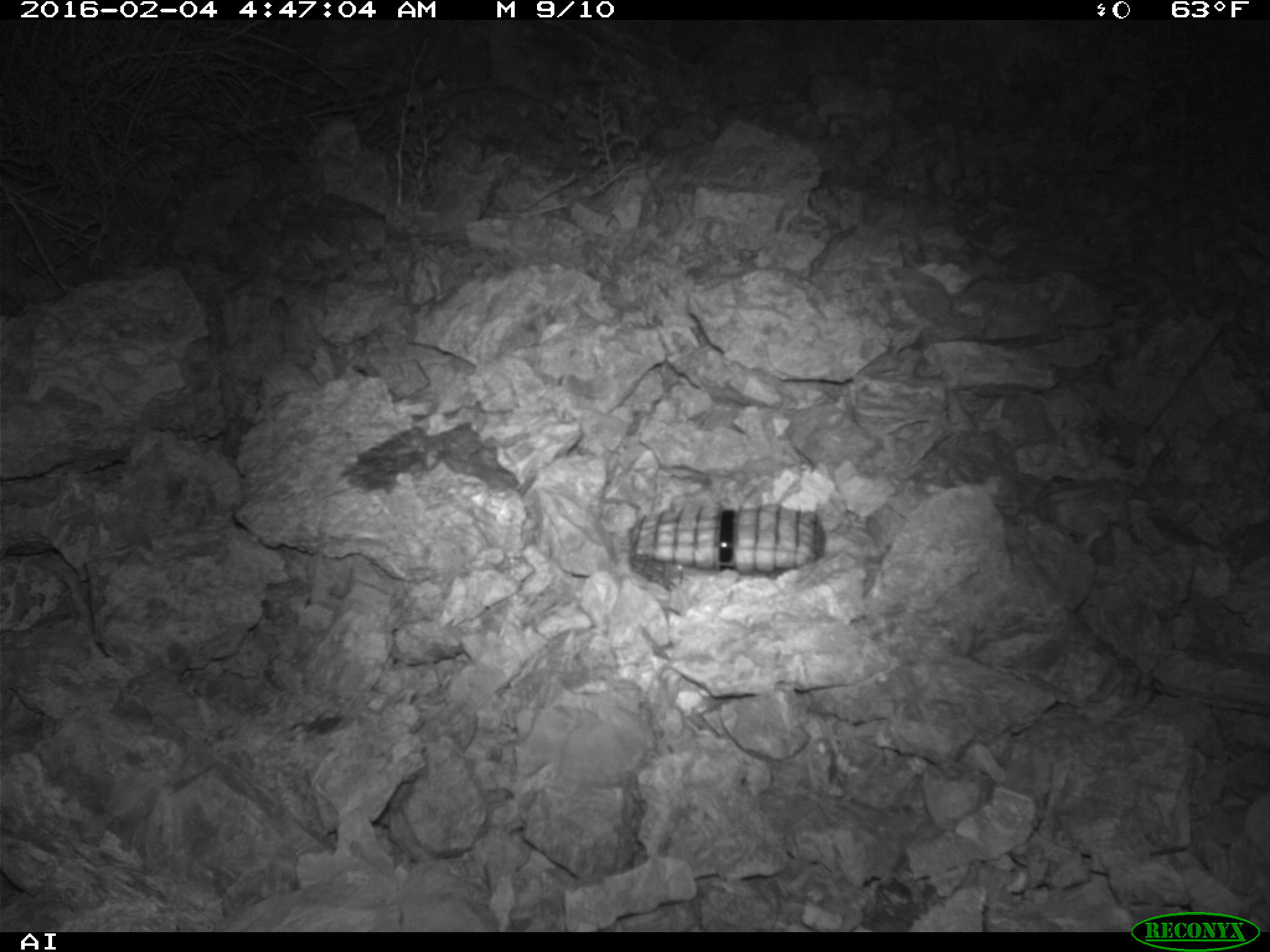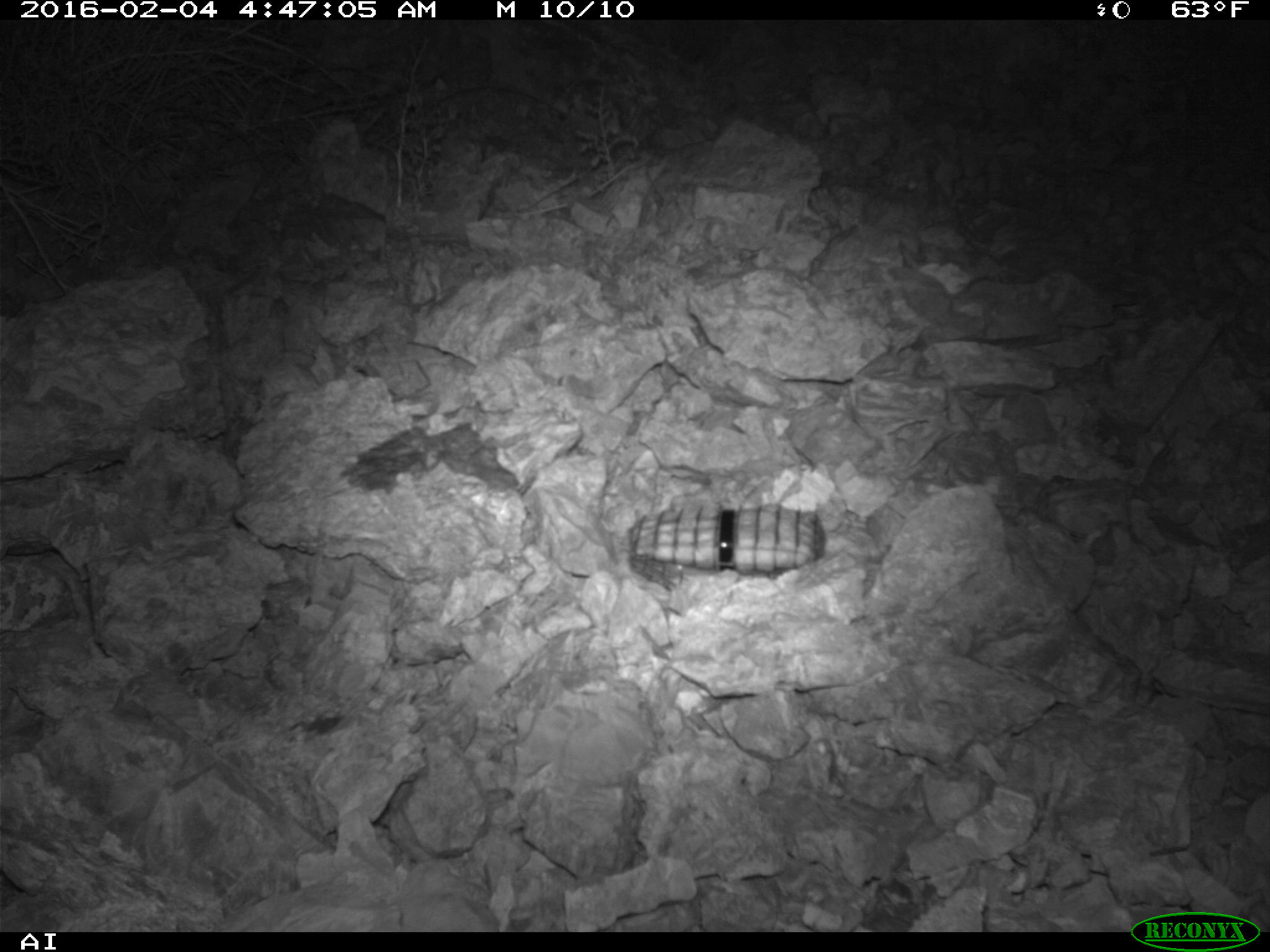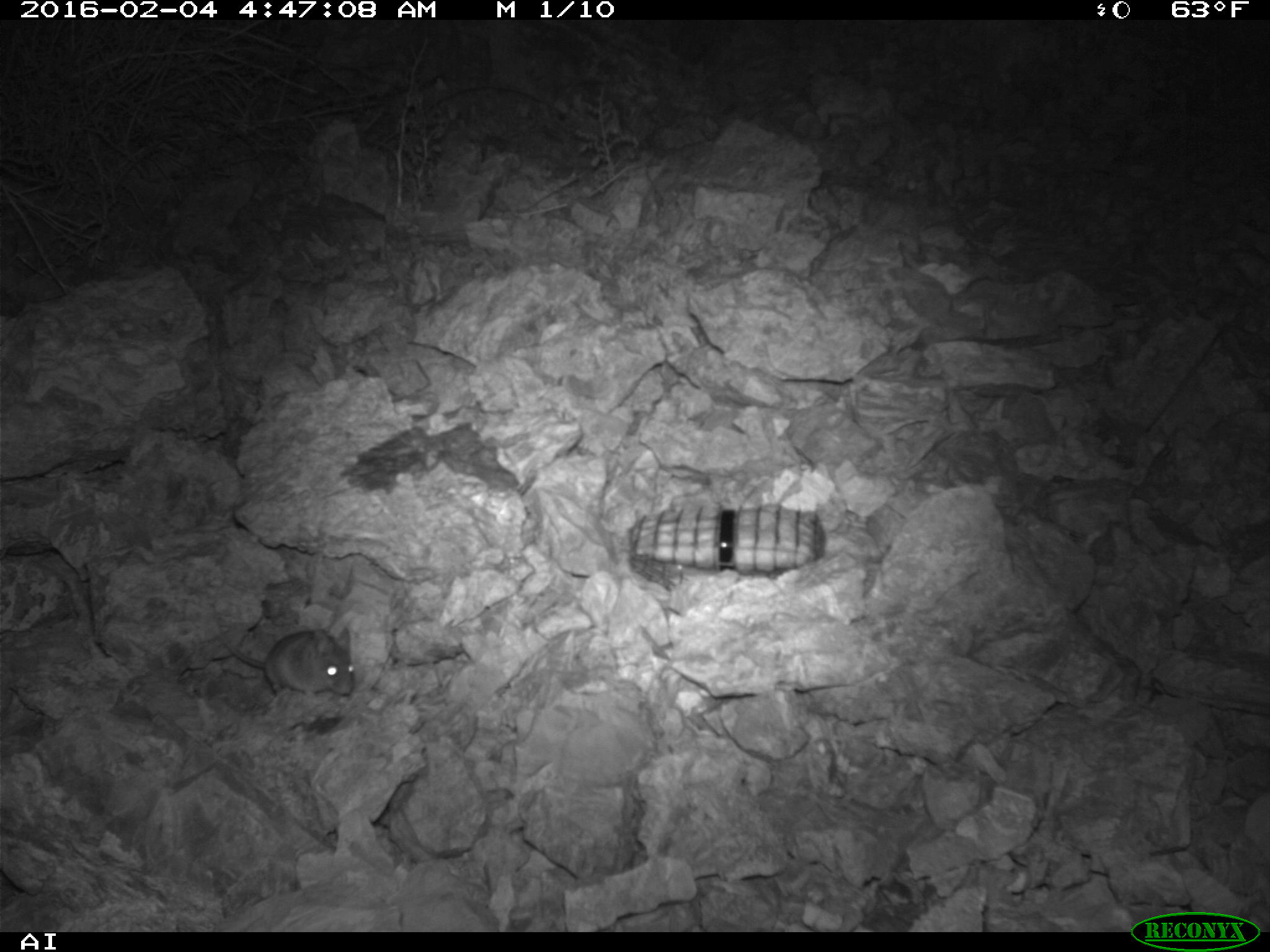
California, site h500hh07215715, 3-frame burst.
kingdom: Animalia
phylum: Chordata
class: Mammalia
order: Rodentia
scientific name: Rodentia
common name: rodent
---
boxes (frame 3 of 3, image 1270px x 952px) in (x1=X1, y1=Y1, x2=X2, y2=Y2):
rodent: (x1=207, y1=602, x2=356, y2=696)